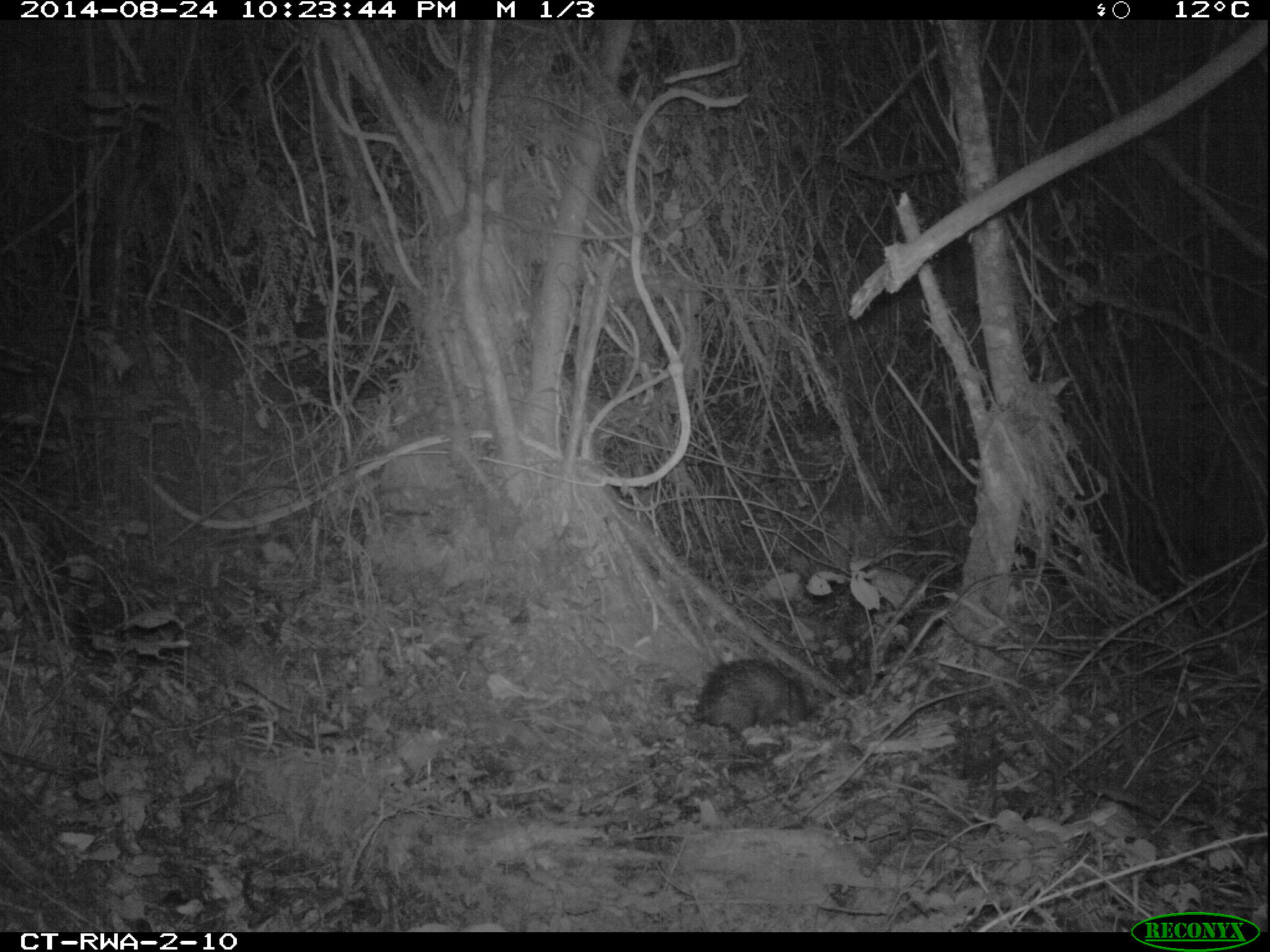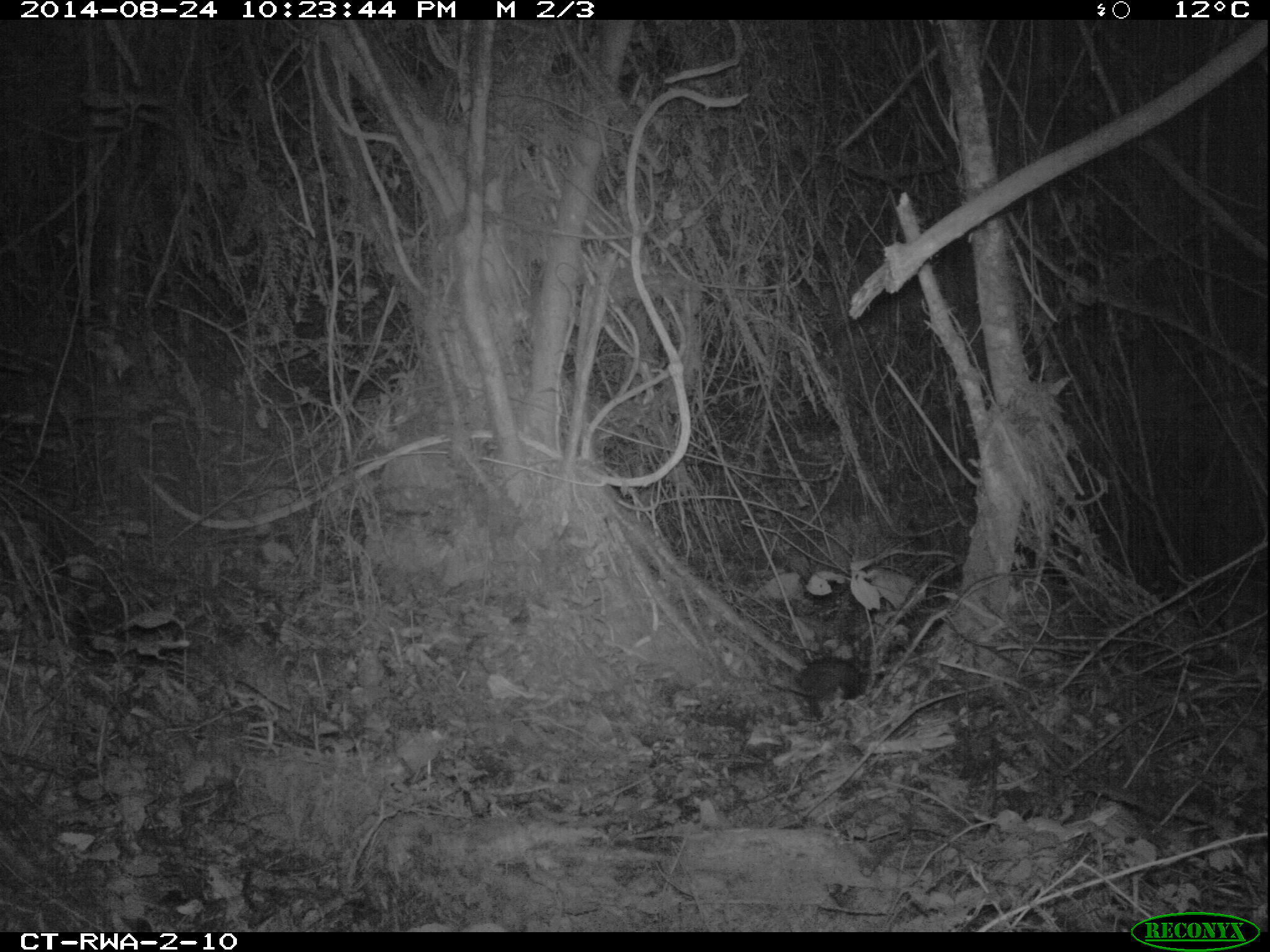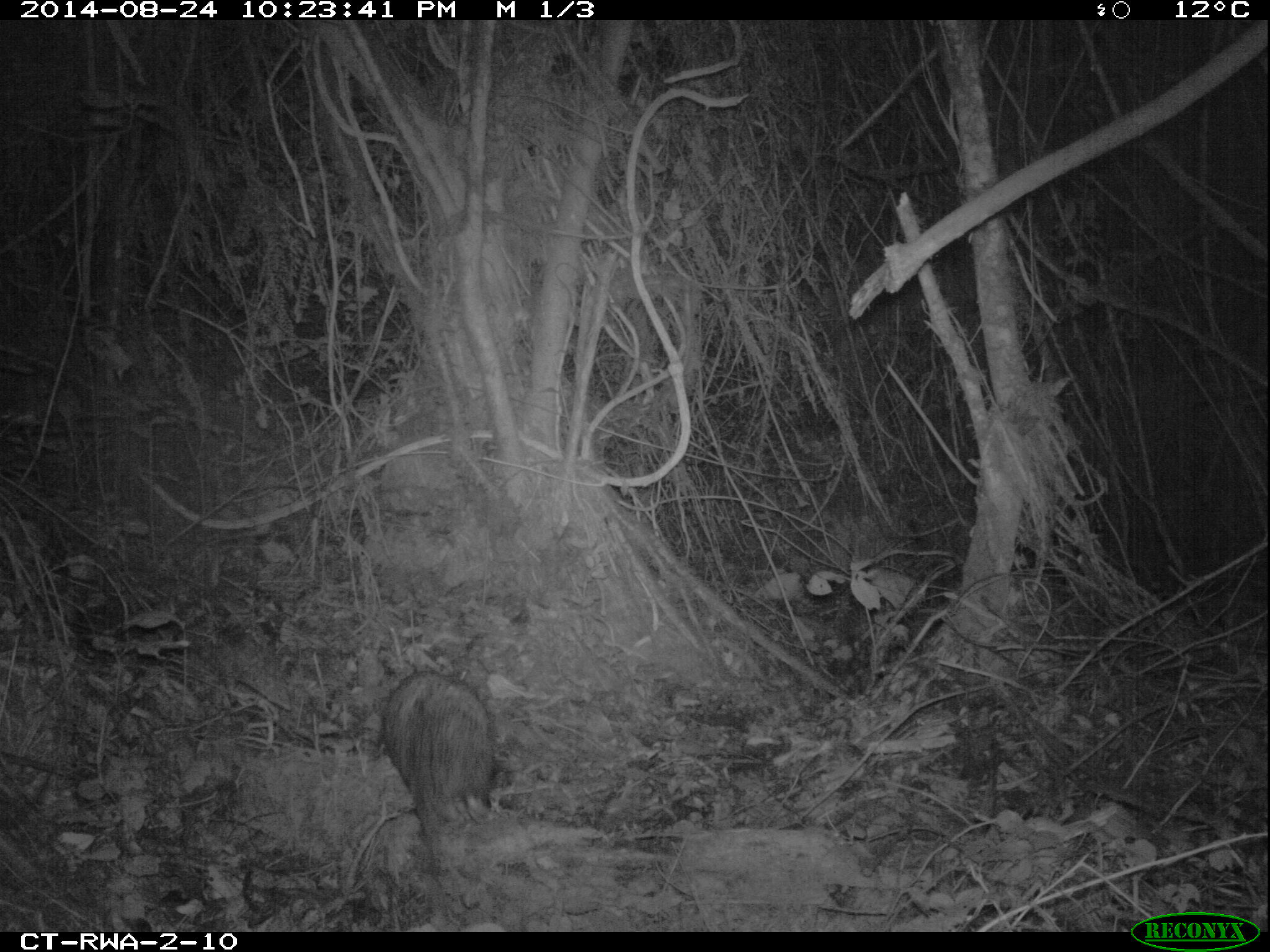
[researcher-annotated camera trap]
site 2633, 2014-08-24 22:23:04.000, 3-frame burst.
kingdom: Animalia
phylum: Chordata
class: Mammalia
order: Rodentia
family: Hystricidae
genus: Atherurus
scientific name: Atherurus africanus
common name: african brush-tailed porcupine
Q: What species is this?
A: Atherurus africanus (african brush-tailed porcupine).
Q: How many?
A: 1.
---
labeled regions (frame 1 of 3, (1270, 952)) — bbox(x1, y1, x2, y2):
atherurus africanus: bbox(669, 648, 814, 745)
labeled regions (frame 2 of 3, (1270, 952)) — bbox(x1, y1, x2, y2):
atherurus africanus: bbox(773, 652, 865, 717)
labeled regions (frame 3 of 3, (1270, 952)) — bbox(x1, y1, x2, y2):
atherurus africanus: bbox(375, 662, 503, 876)